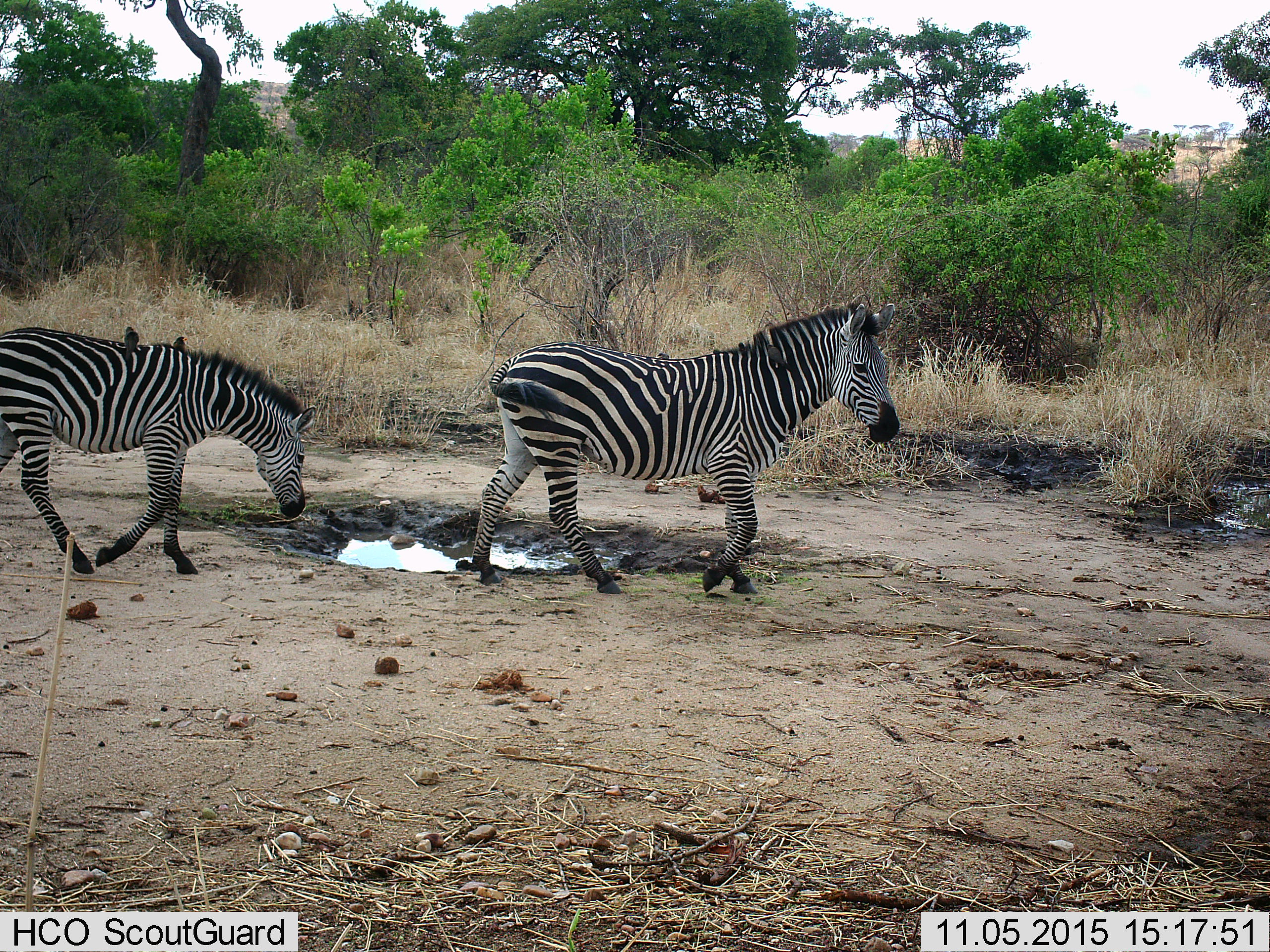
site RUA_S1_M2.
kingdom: Animalia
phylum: Chordata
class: Aves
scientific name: Aves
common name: bird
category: birdother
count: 3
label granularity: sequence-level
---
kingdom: Animalia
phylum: Chordata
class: Mammalia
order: Perissodactyla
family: Equidae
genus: Equus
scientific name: Equus quagga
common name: plains zebra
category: zebraplains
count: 2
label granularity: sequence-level